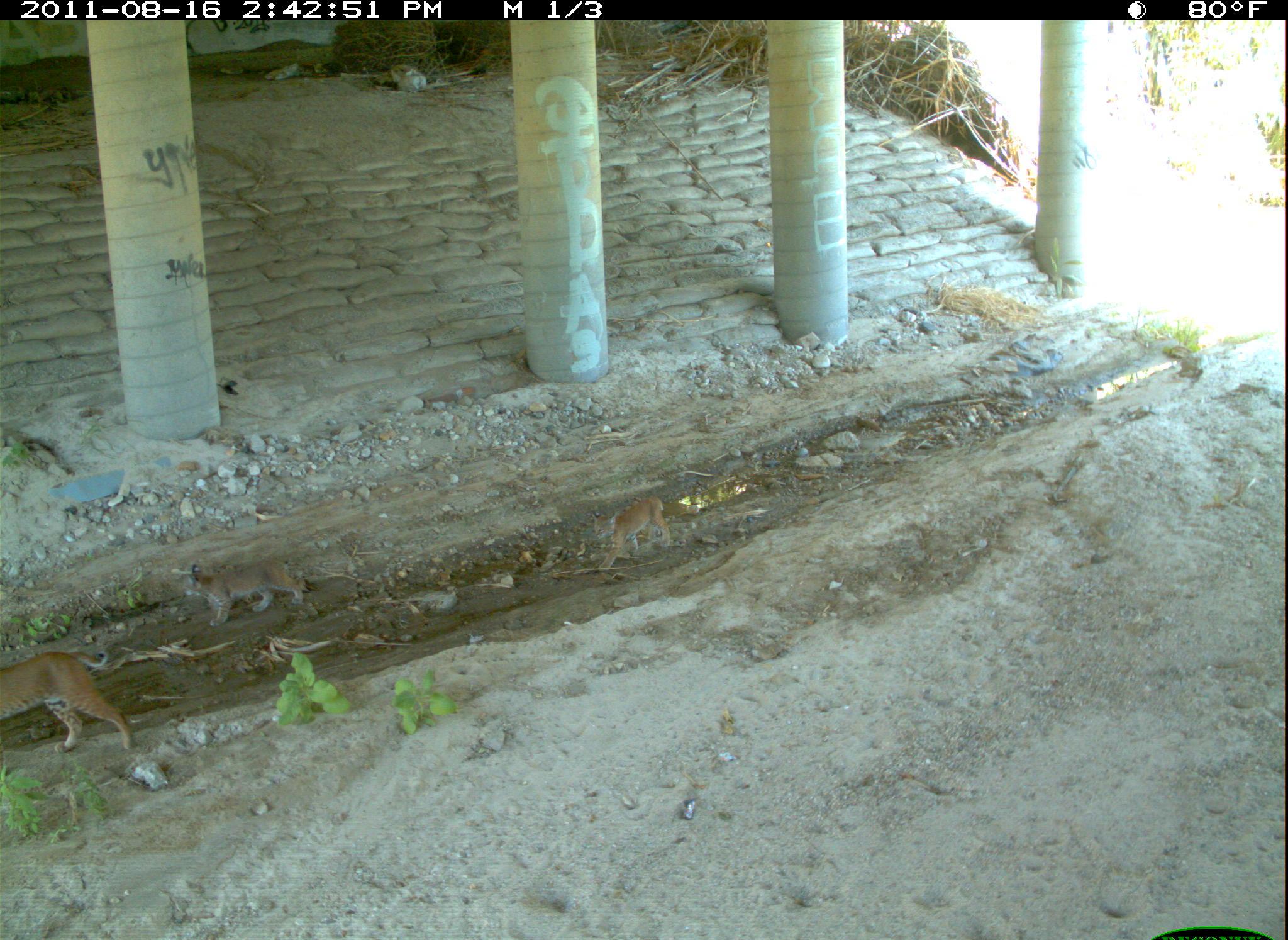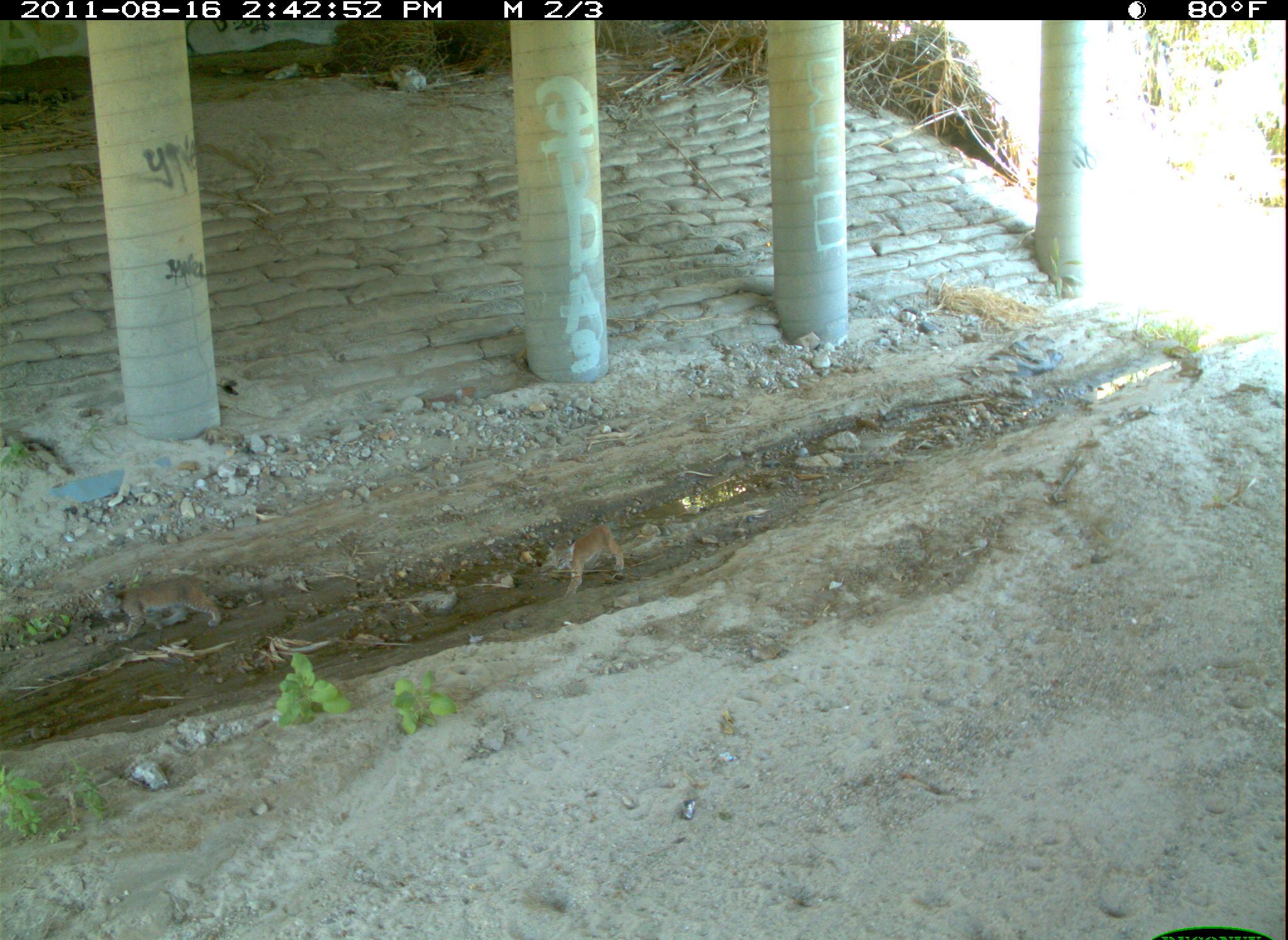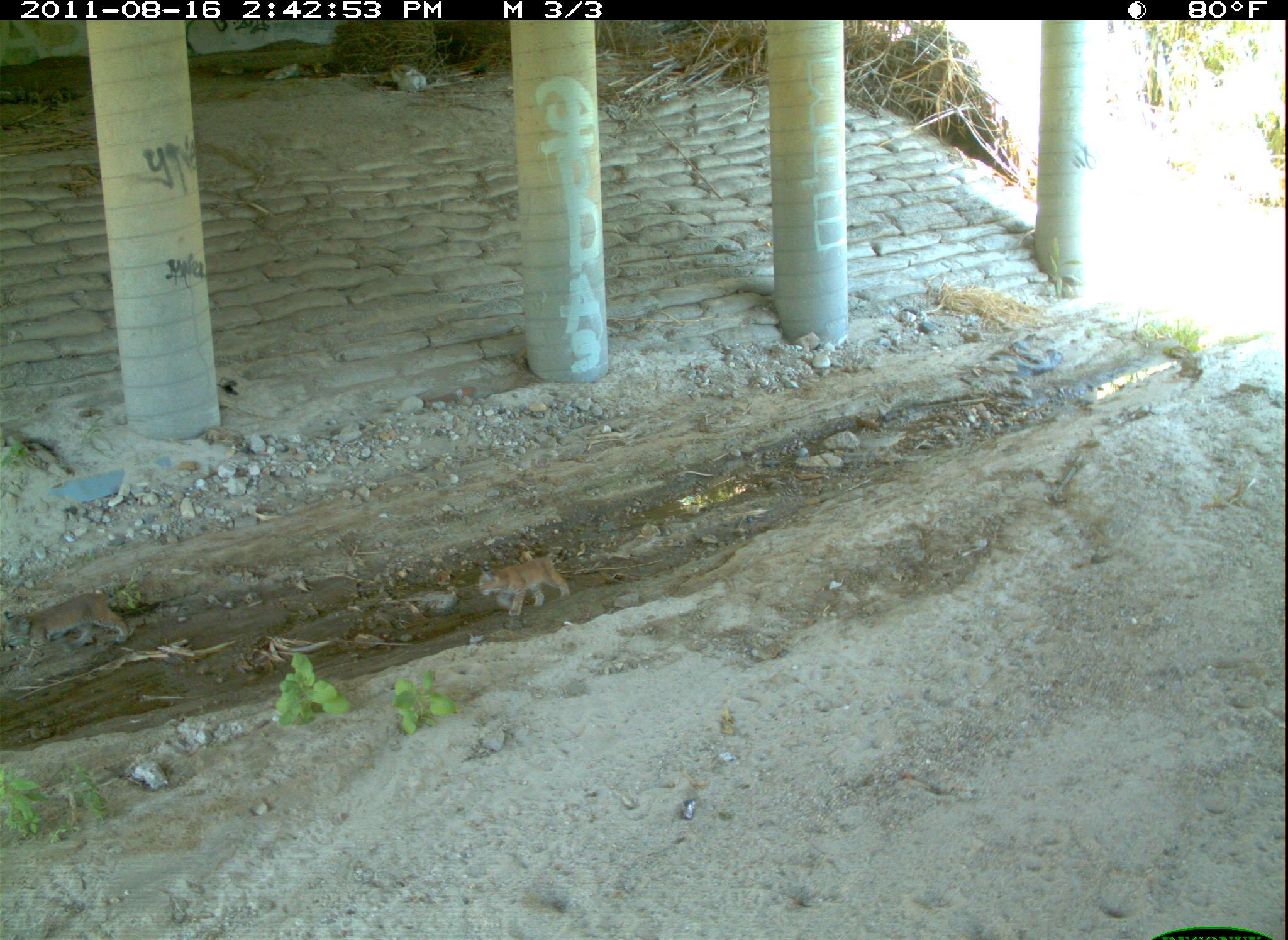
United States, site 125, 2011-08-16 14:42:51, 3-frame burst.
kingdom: Animalia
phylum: Chordata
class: Mammalia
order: Carnivora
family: Felidae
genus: Lynx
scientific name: Lynx rufus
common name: bobcat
Bobcat (Lynx rufus).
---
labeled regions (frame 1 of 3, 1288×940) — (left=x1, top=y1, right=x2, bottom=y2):
bobcat: (left=2, top=641, right=144, bottom=764); (left=178, top=556, right=310, bottom=632); (left=586, top=487, right=677, bottom=578)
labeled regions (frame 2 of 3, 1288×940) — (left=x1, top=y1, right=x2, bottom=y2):
bobcat: (left=89, top=565, right=228, bottom=651); (left=543, top=518, right=631, bottom=605)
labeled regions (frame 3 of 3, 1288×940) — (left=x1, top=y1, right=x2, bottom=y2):
bobcat: (left=0, top=585, right=136, bottom=677); (left=472, top=548, right=578, bottom=624)